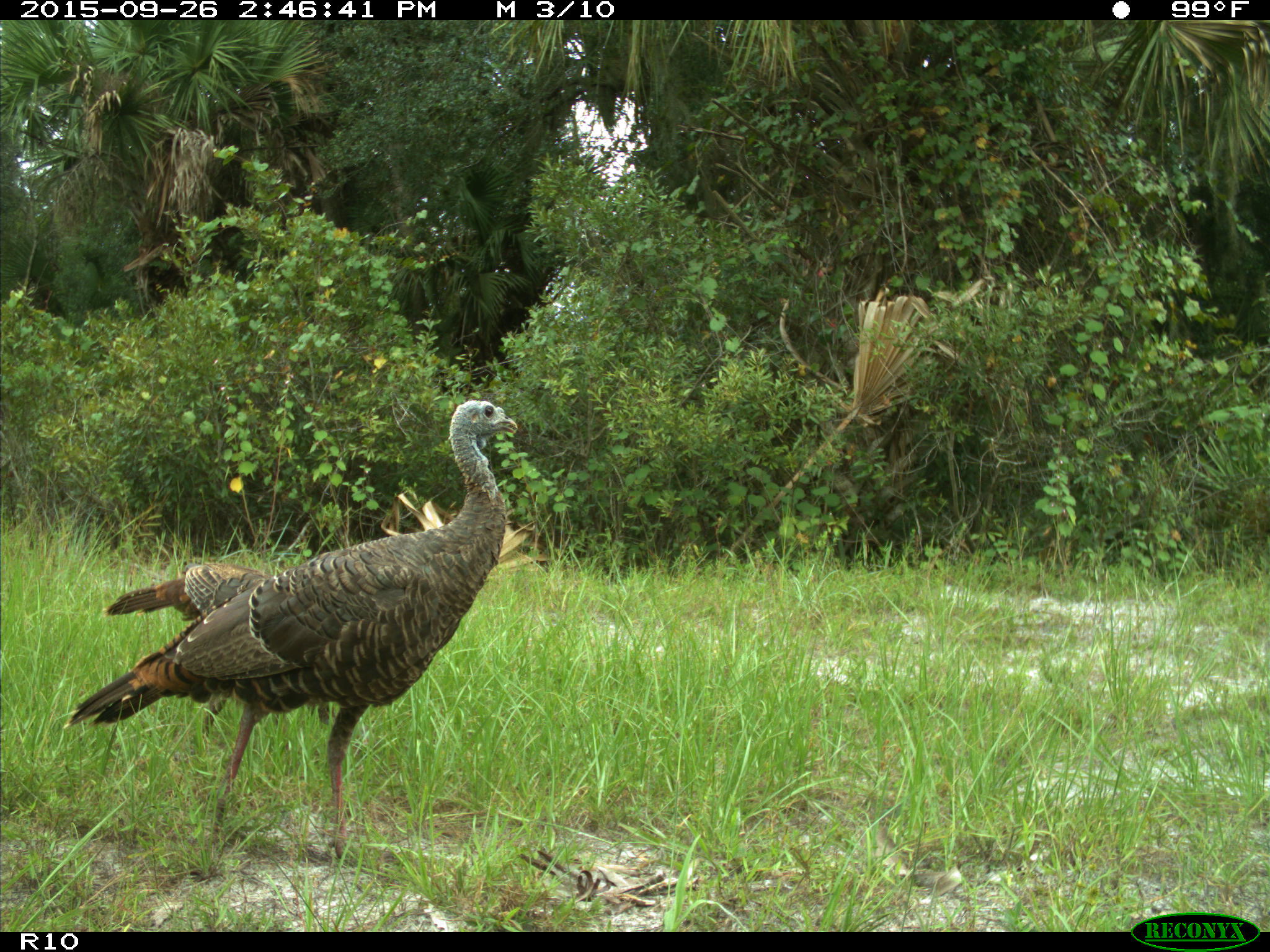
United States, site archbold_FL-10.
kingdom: Animalia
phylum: Chordata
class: Aves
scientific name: Aves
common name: birds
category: unidentified bird